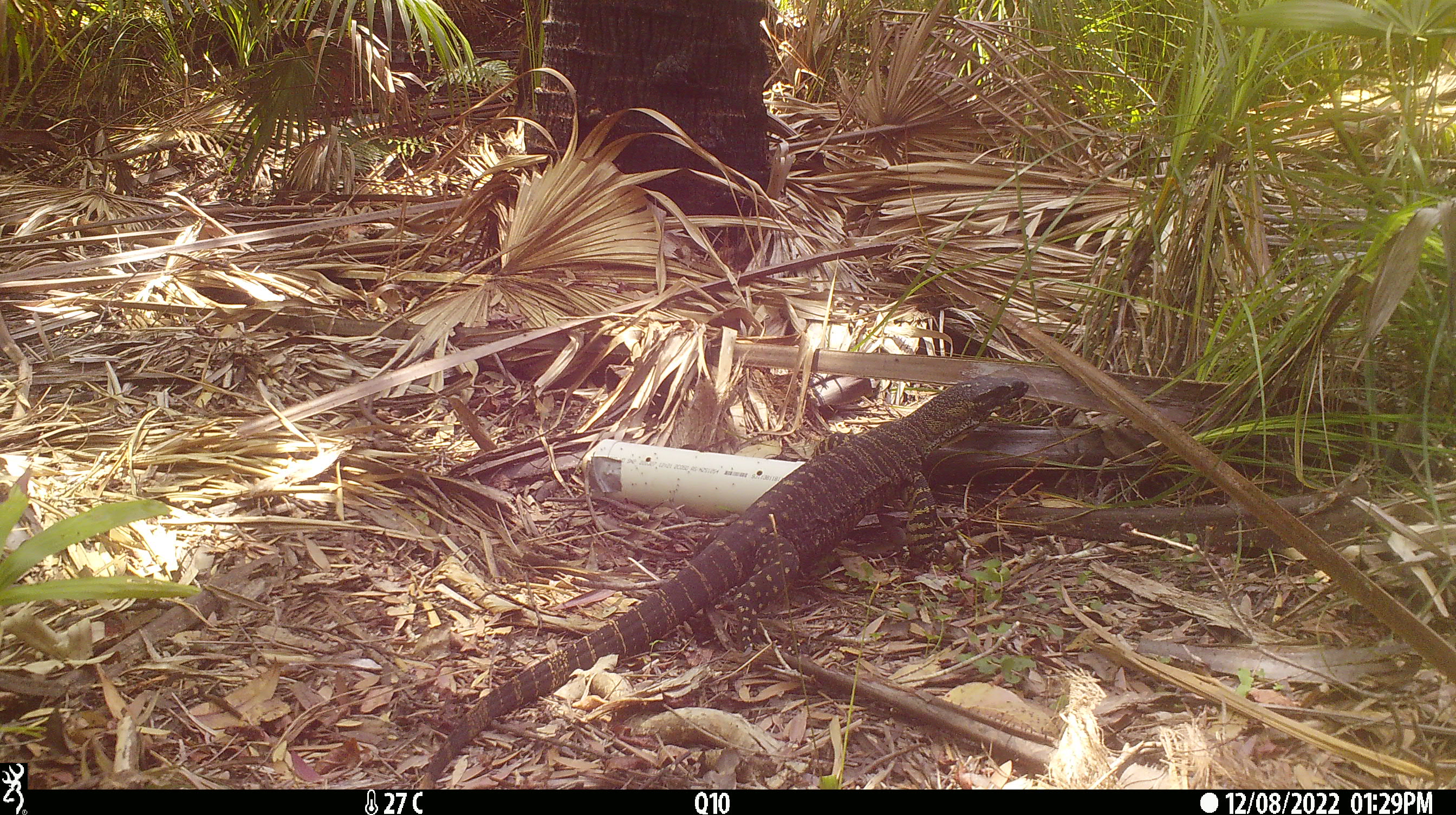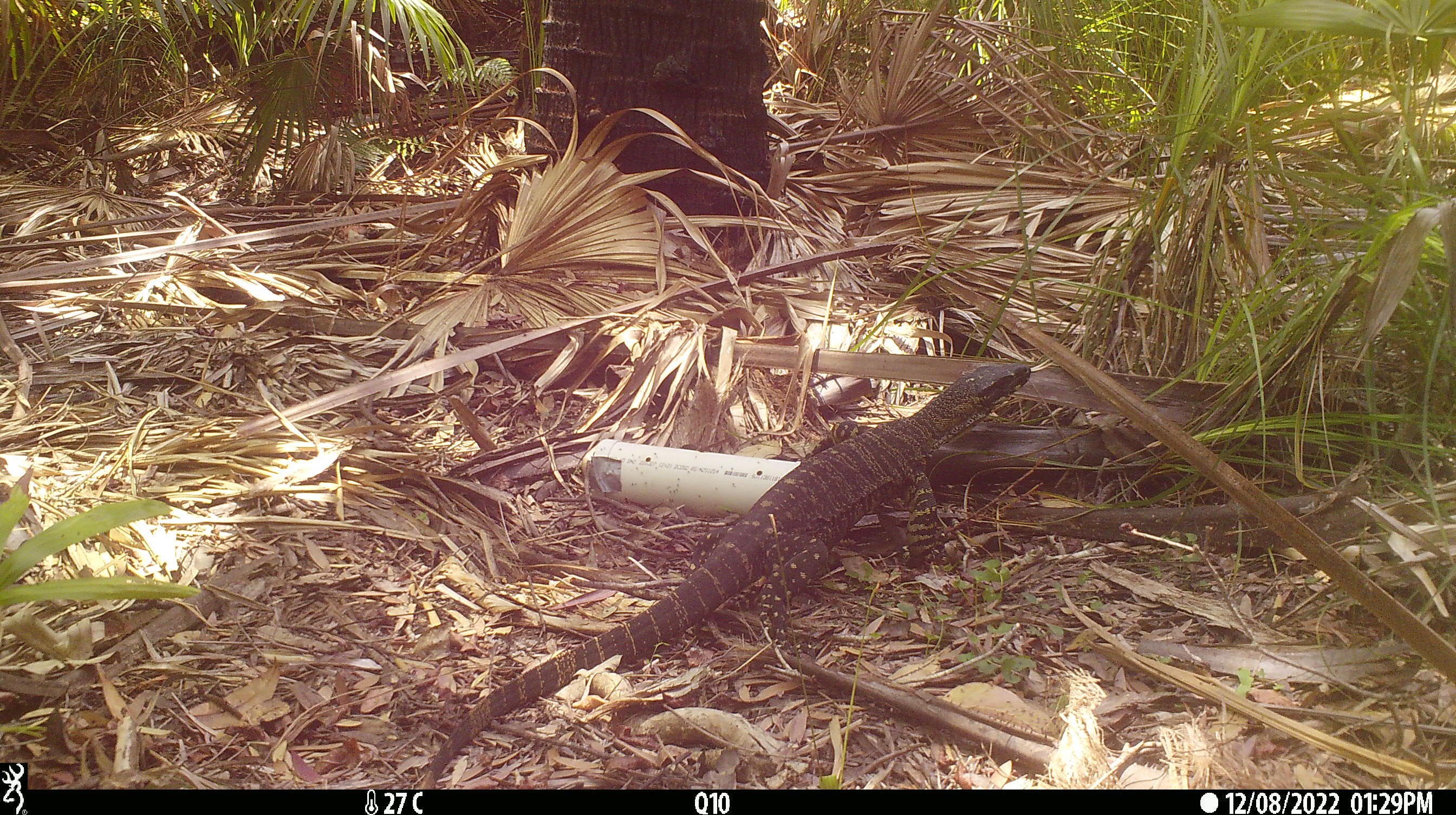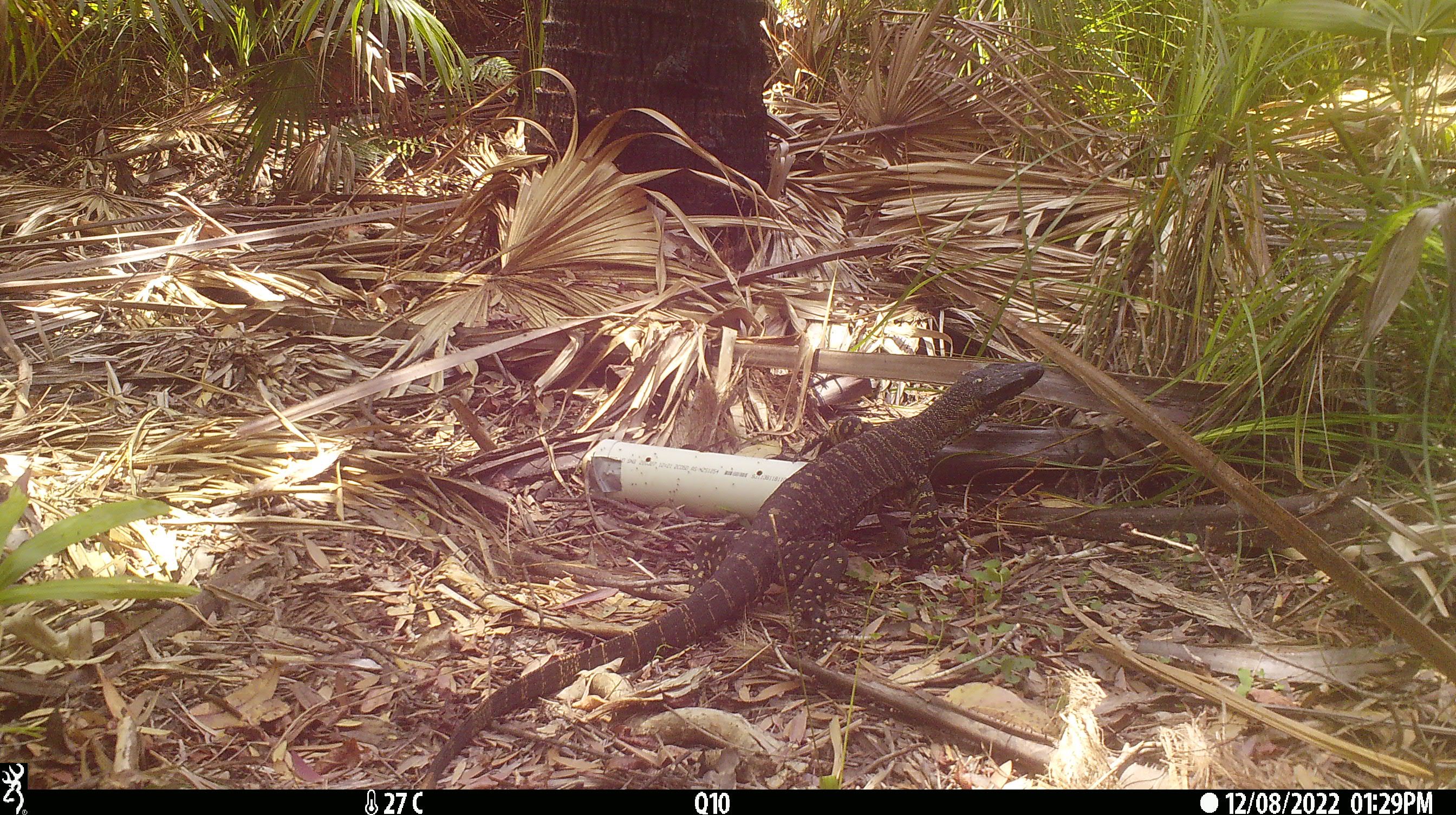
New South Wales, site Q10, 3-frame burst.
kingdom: Animalia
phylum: Chordata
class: Reptilia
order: Squamata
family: Varanidae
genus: Varanus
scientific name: Varanus varius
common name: lace monitor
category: goanna